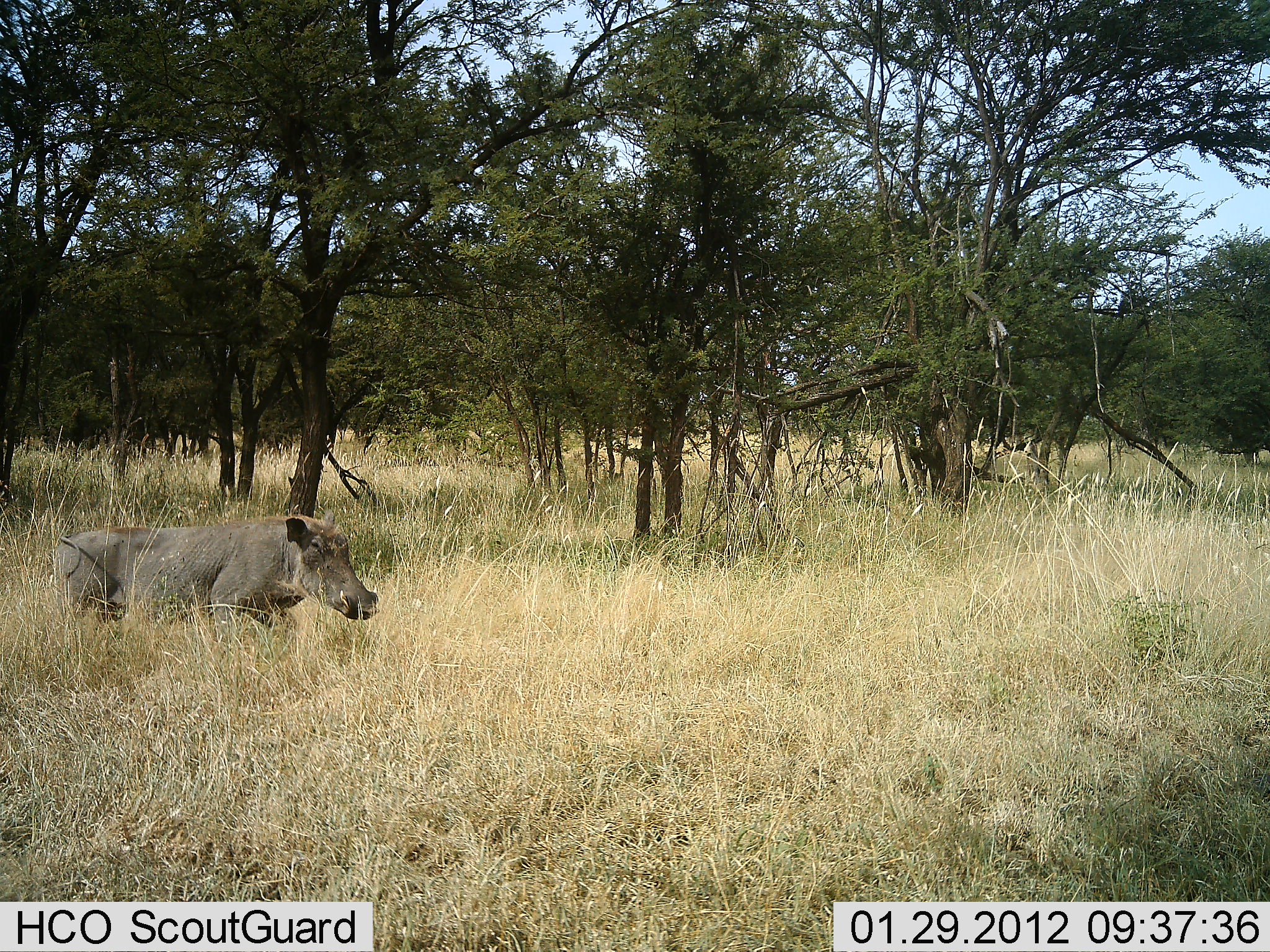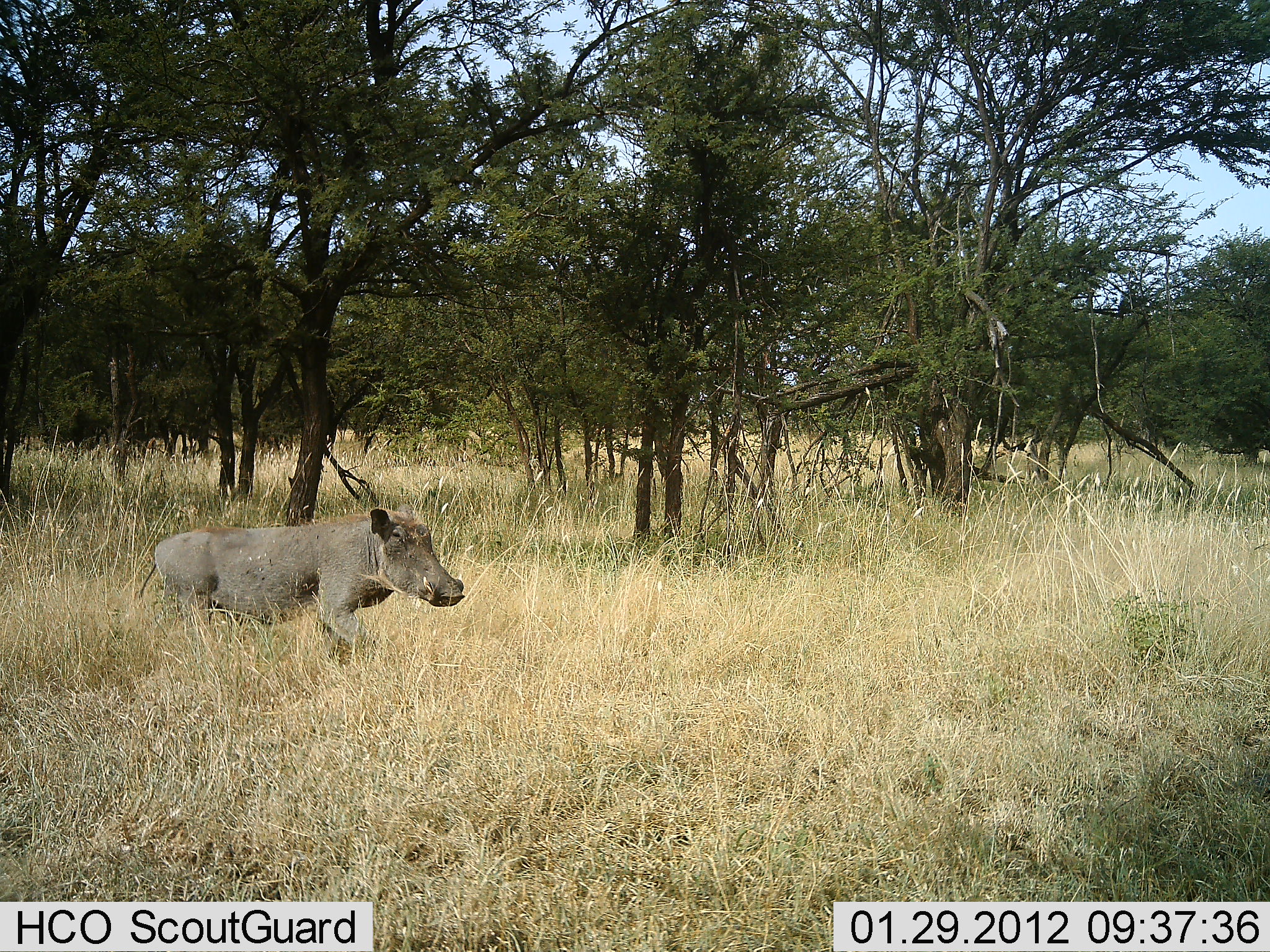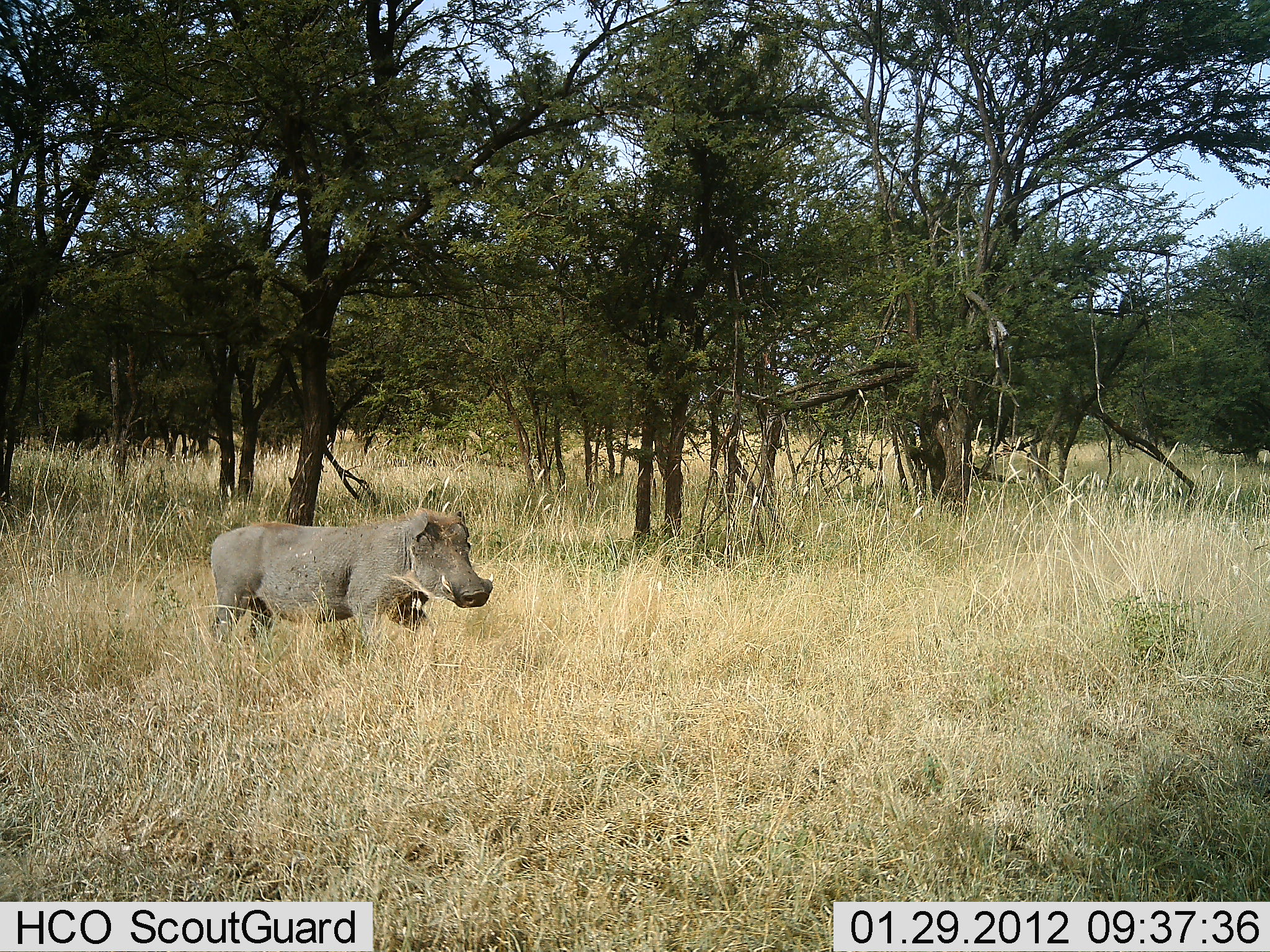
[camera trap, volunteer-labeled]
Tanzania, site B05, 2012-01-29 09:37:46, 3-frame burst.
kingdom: Animalia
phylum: Chordata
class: Mammalia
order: Artiodactyla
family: Suidae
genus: Phacochoerus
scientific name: Phacochoerus africanus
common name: warthog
Warthog (Phacochoerus africanus), count 1. Behavior (volunteer vote fractions): standing 13%, resting 0%, moving 87%, interacting 0%. Young present (vote fraction): 0%. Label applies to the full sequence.